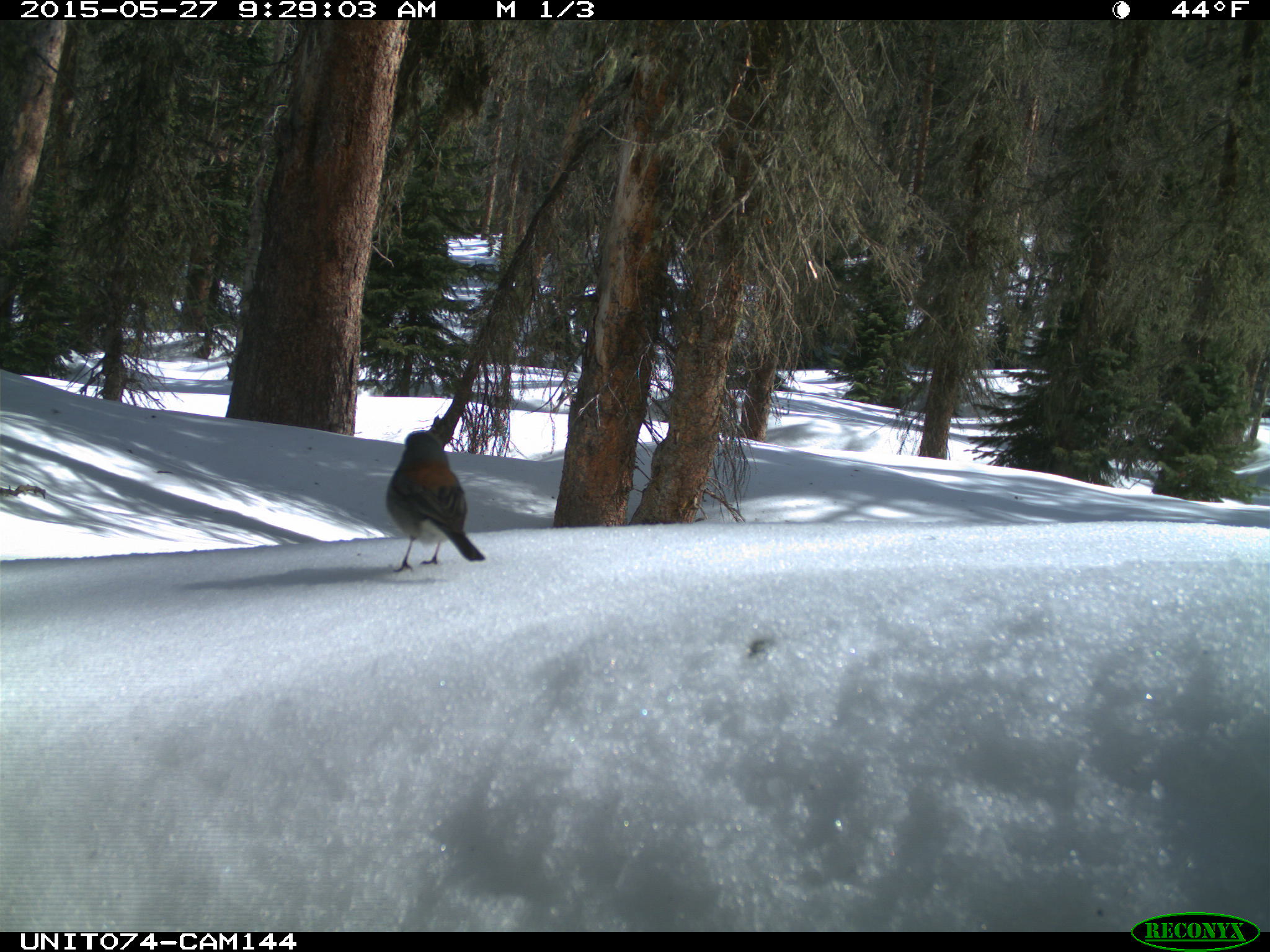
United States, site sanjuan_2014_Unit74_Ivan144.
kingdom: Animalia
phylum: Chordata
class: Aves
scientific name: Aves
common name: birds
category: unidentified bird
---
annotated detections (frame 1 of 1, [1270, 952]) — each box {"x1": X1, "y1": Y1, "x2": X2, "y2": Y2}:
animal: {"x1": 385, "y1": 430, "x2": 486, "y2": 572}